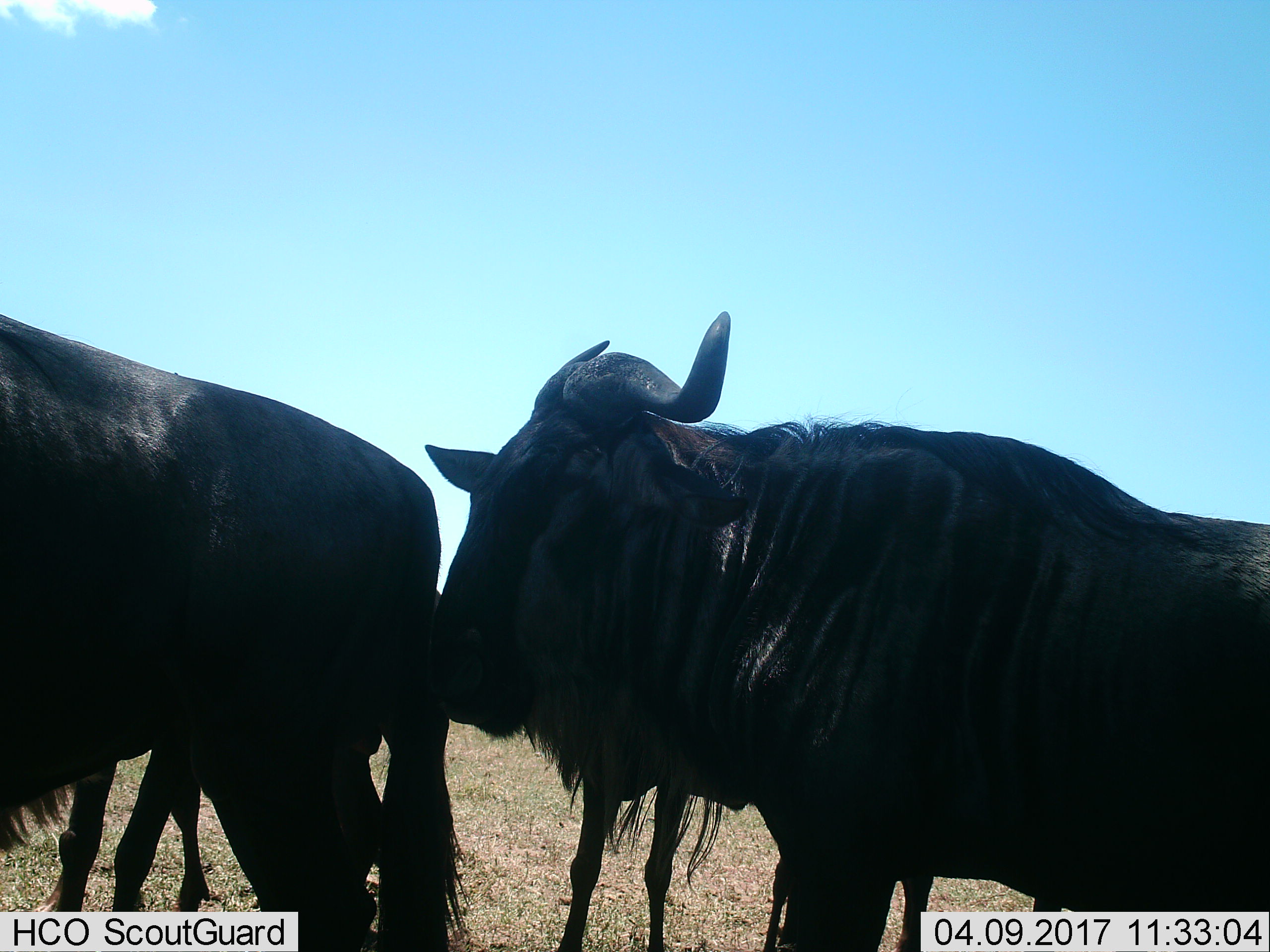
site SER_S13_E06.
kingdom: Animalia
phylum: Chordata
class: Mammalia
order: Artiodactyla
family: Bovidae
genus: Connochaetes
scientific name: Connochaetes taurinus taurinus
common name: blue wildebeest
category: wildebeestblue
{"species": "wildebeestblue (blue wildebeest) (Connochaetes taurinus taurinus)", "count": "4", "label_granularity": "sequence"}